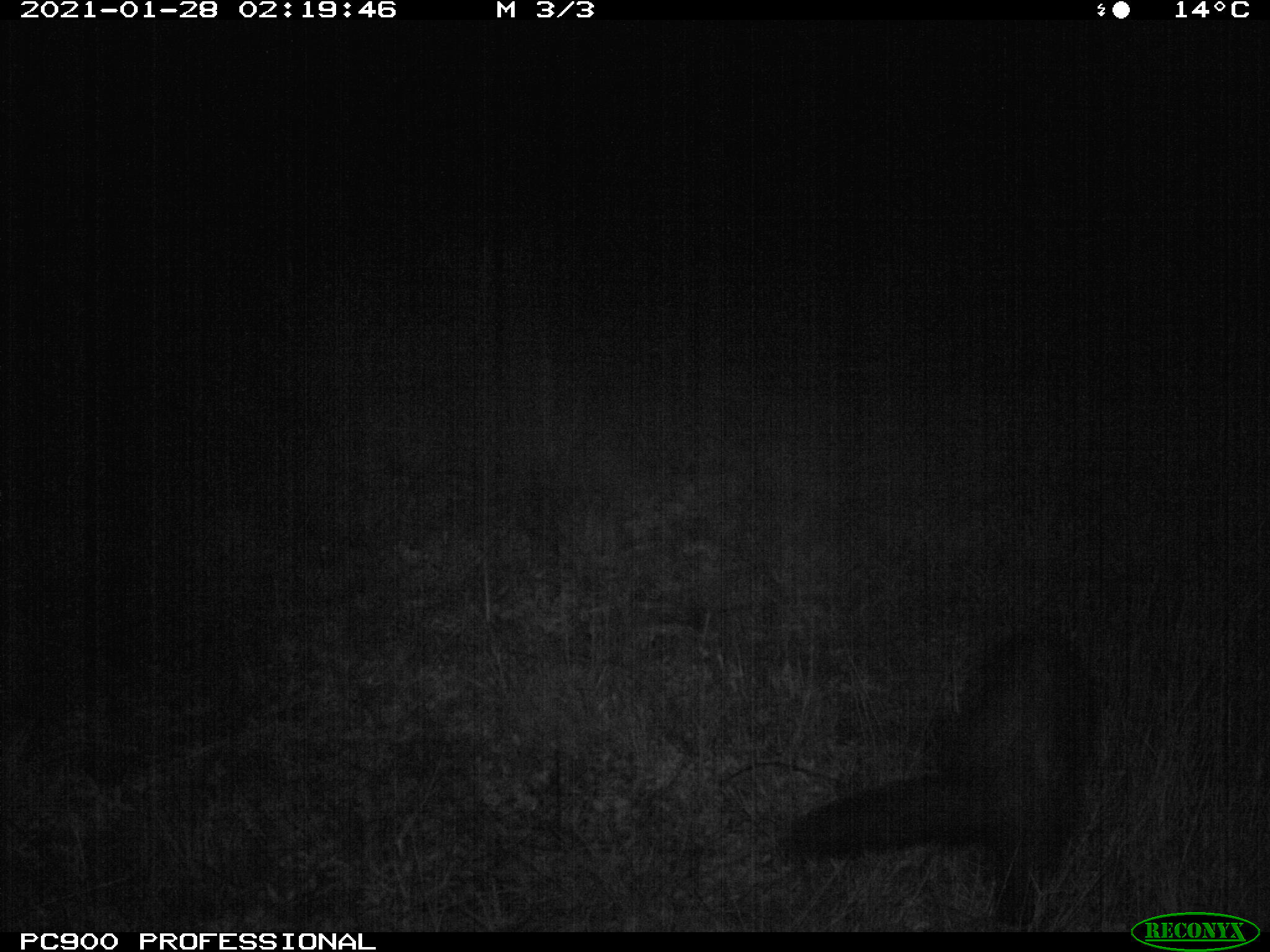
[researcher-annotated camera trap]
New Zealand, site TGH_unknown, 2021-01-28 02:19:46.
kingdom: Animalia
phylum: Chordata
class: Mammalia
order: Carnivora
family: Mustelidae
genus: Mustela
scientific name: Mustela furo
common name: ferret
Ferret (Mustela furo).